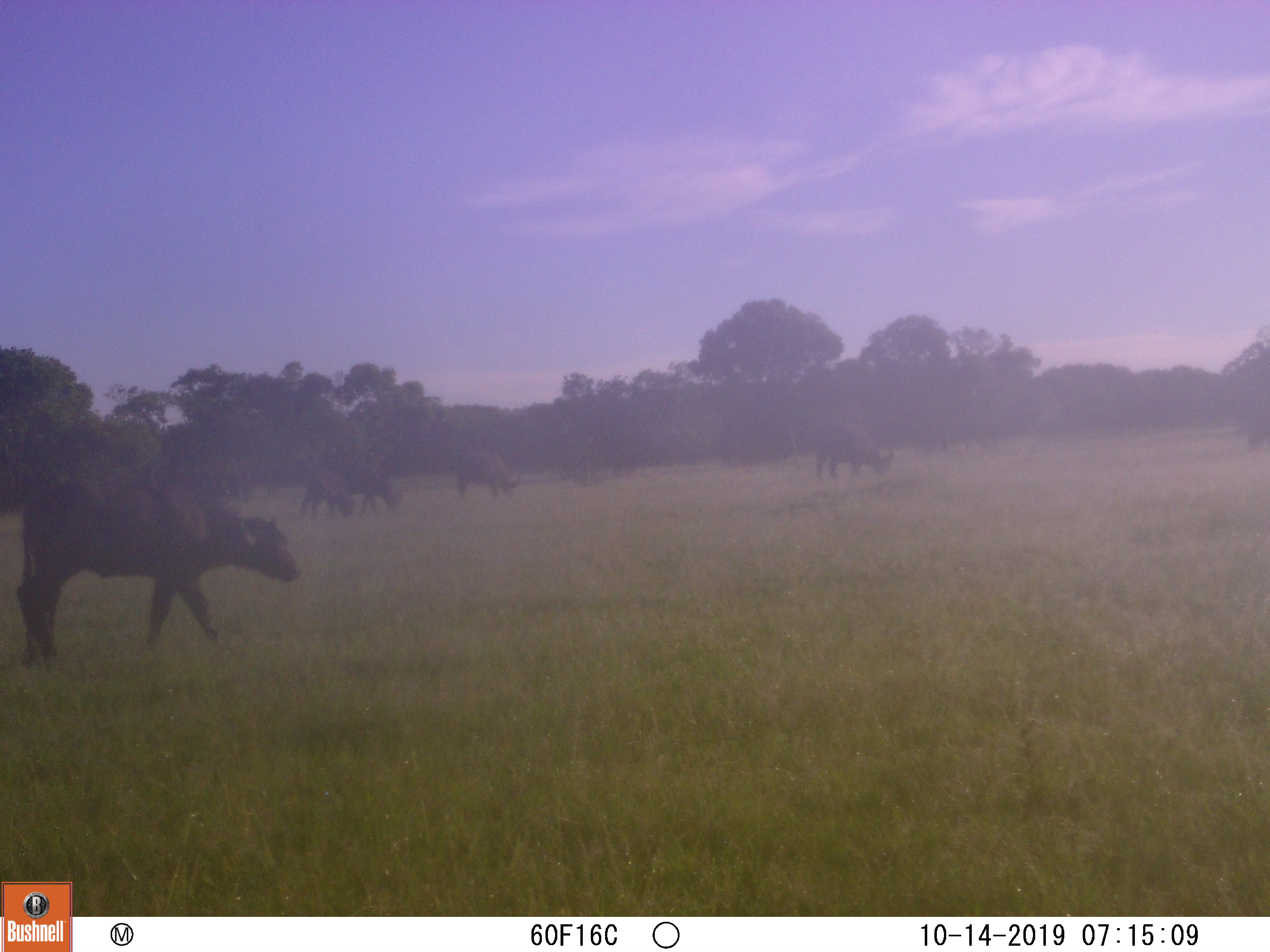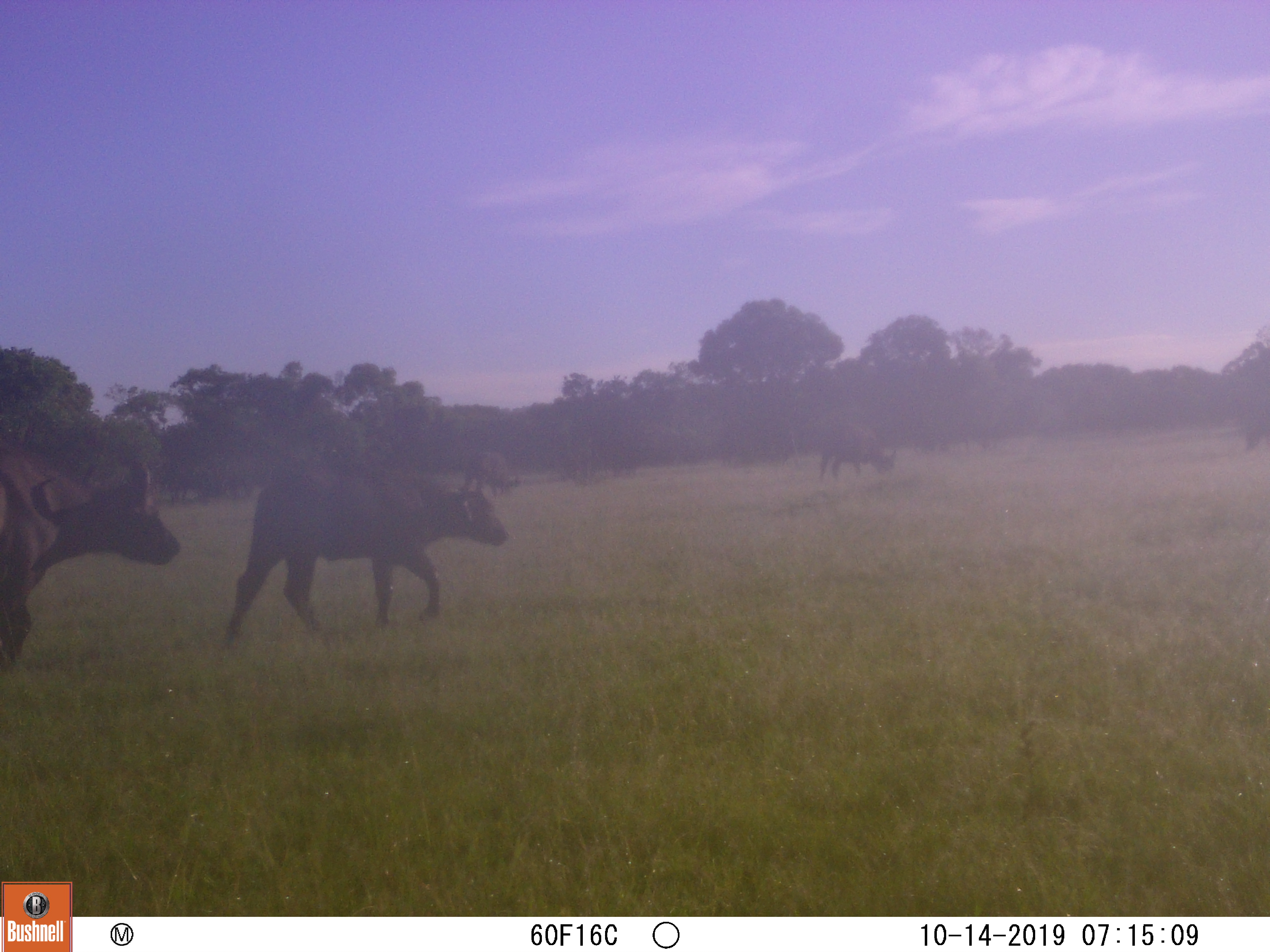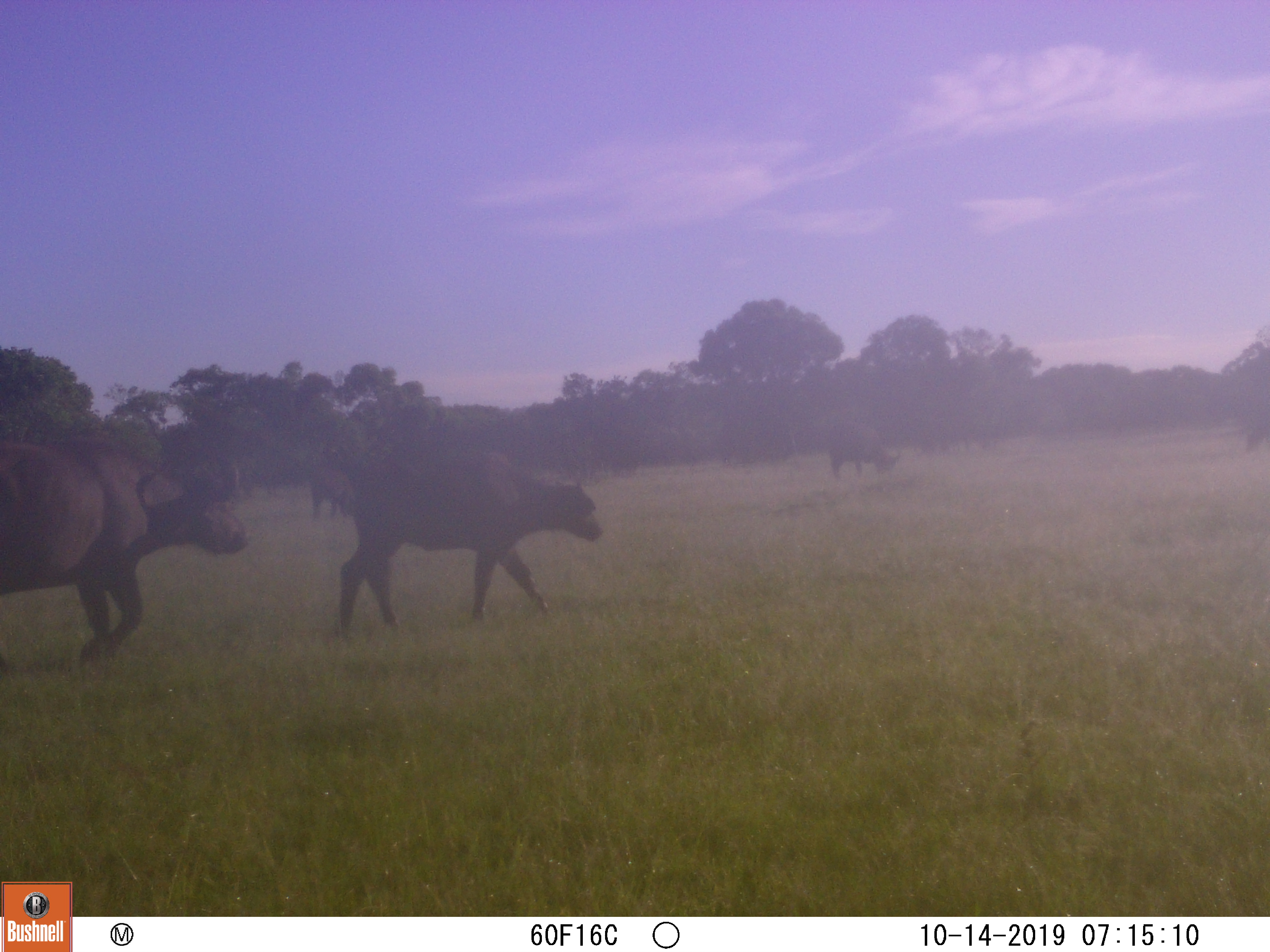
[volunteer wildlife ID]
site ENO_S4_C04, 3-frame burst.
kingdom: Animalia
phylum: Chordata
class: Mammalia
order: Artiodactyla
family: Bovidae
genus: Syncerus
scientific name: Syncerus caffer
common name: african buffalo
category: buffalo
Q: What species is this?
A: Buffalo (african buffalo) (Syncerus caffer).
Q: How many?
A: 7.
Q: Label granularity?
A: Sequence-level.